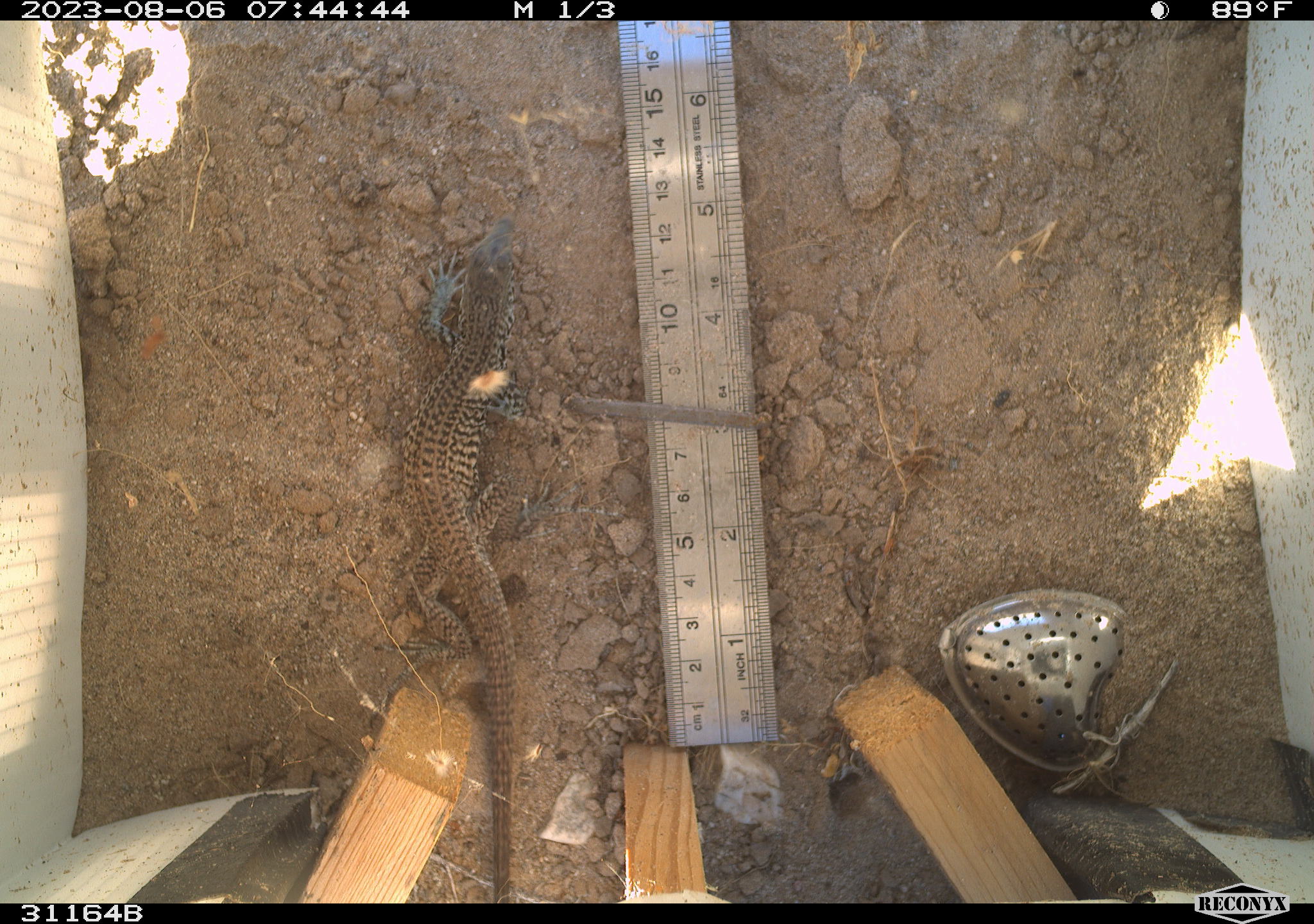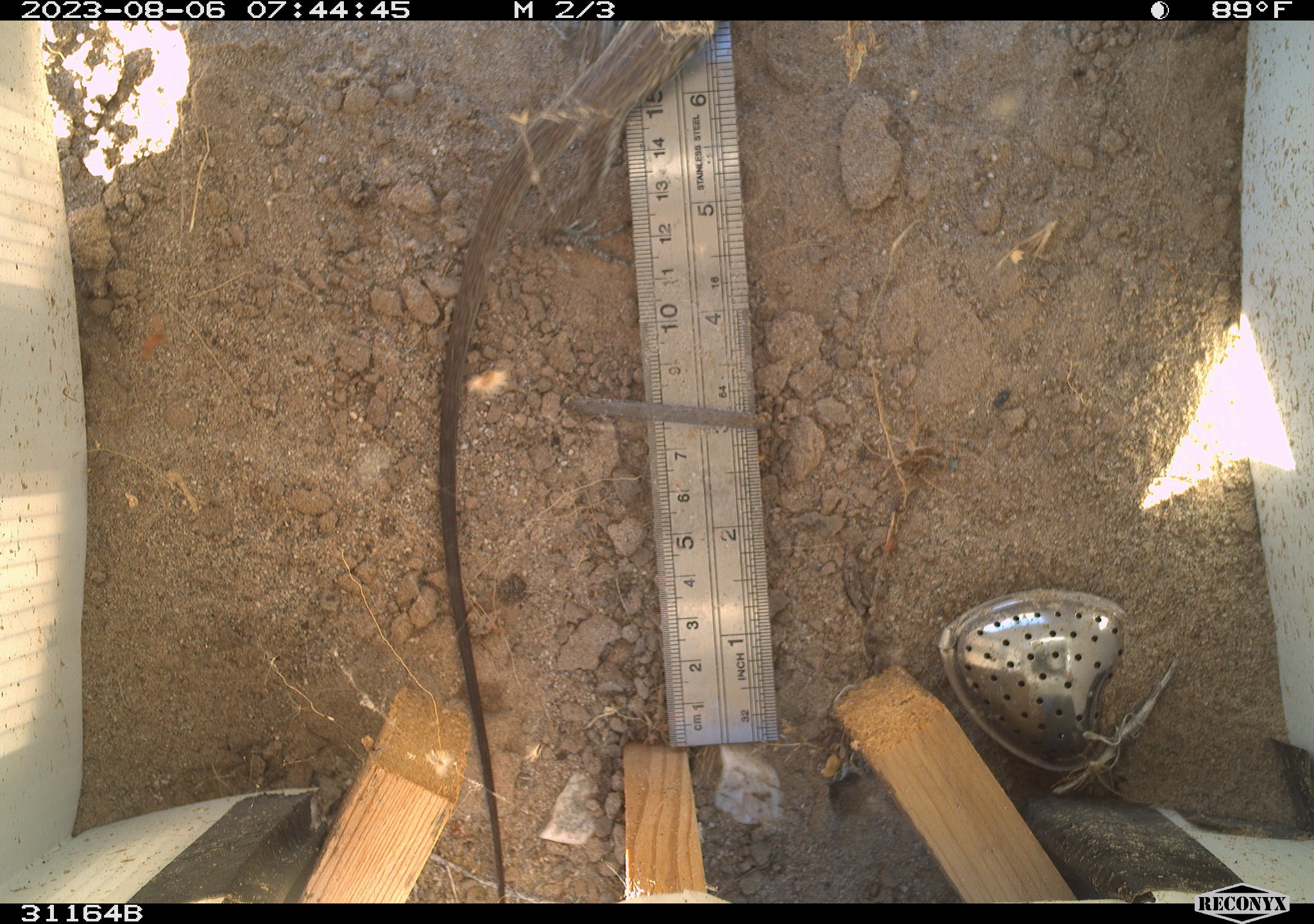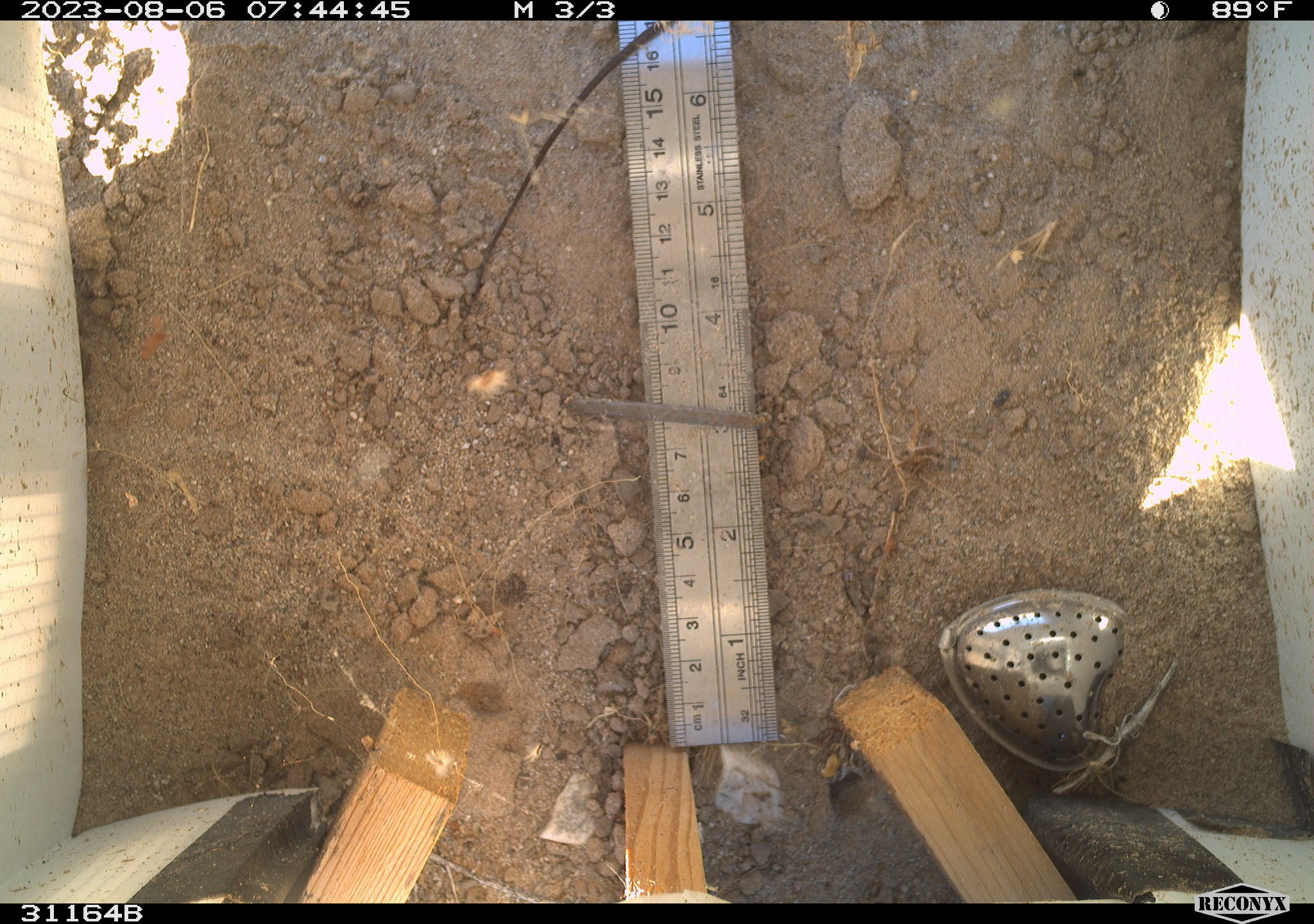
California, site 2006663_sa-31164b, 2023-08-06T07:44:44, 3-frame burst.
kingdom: Animalia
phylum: Chordata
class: Reptilia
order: Squamata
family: Teiidae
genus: Aspidoscelis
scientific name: Aspidoscelis tigris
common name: western whiptail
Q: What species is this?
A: Western whiptail (Aspidoscelis tigris).